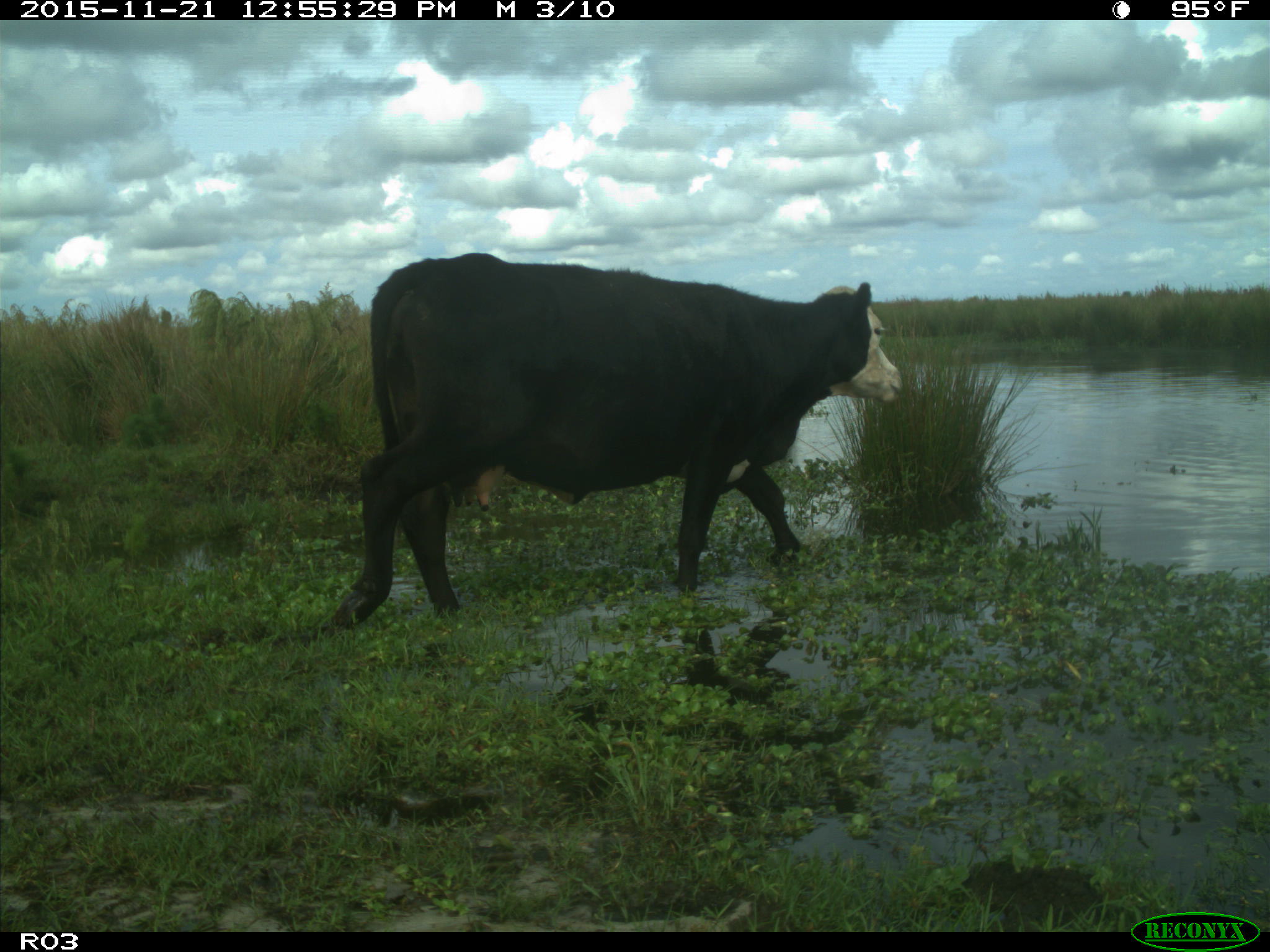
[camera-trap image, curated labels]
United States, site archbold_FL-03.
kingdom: Animalia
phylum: Chordata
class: Mammalia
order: Artiodactyla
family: Bovidae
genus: Bos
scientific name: Bos taurus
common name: domestic cow